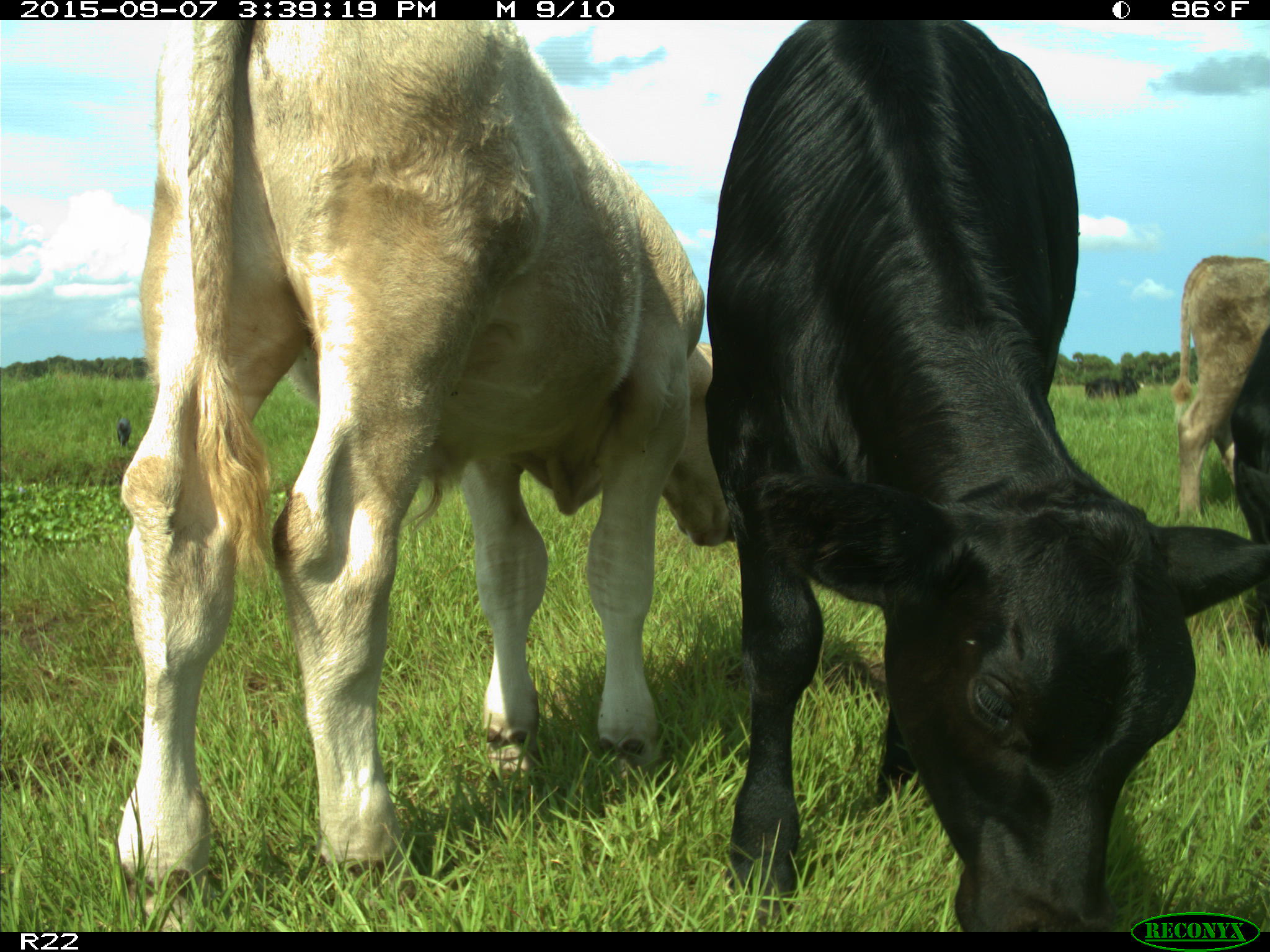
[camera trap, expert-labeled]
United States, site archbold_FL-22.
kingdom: Animalia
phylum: Chordata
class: Mammalia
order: Artiodactyla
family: Bovidae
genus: Bos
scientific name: Bos taurus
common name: domestic cow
Bos taurus (domestic cow).